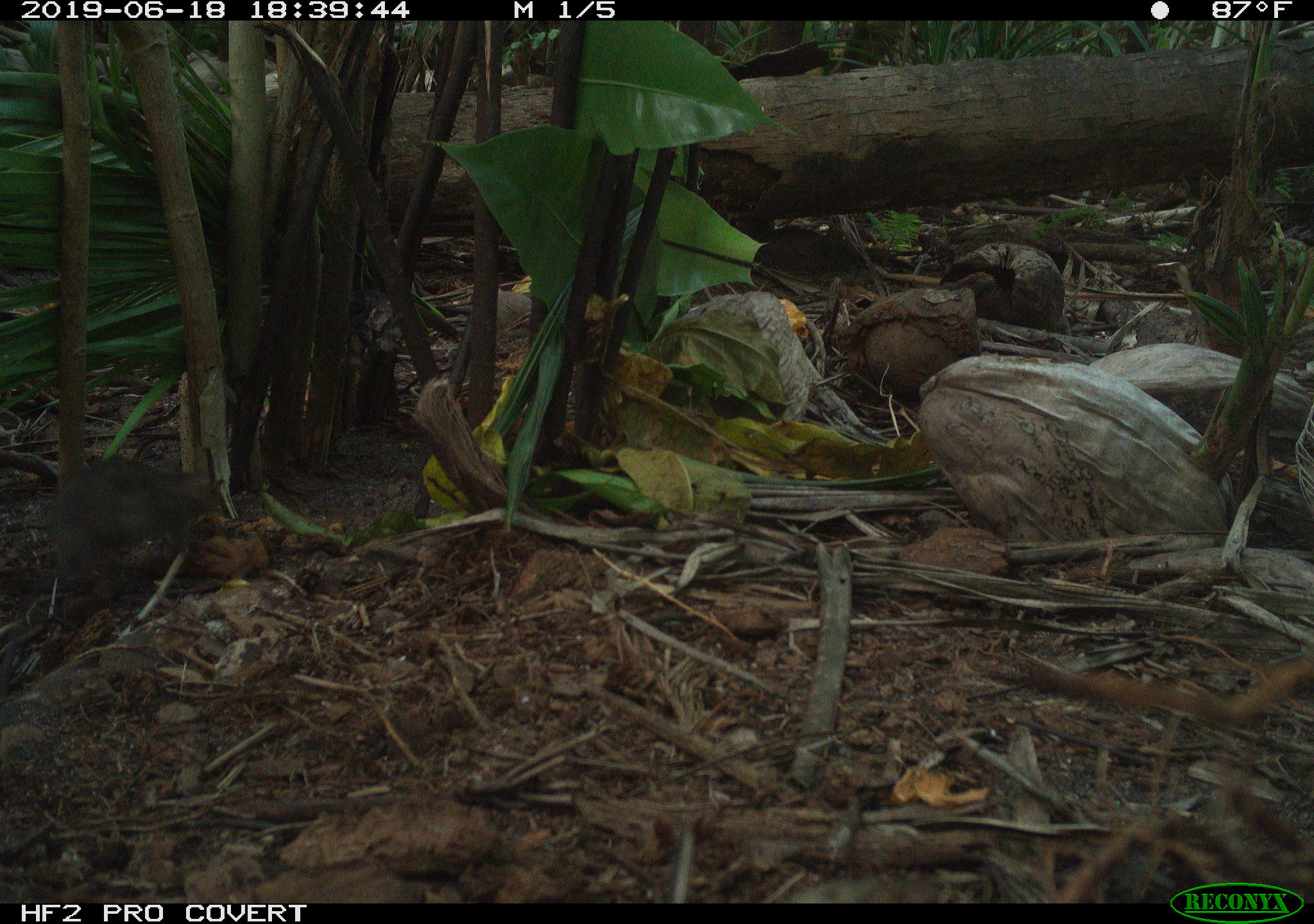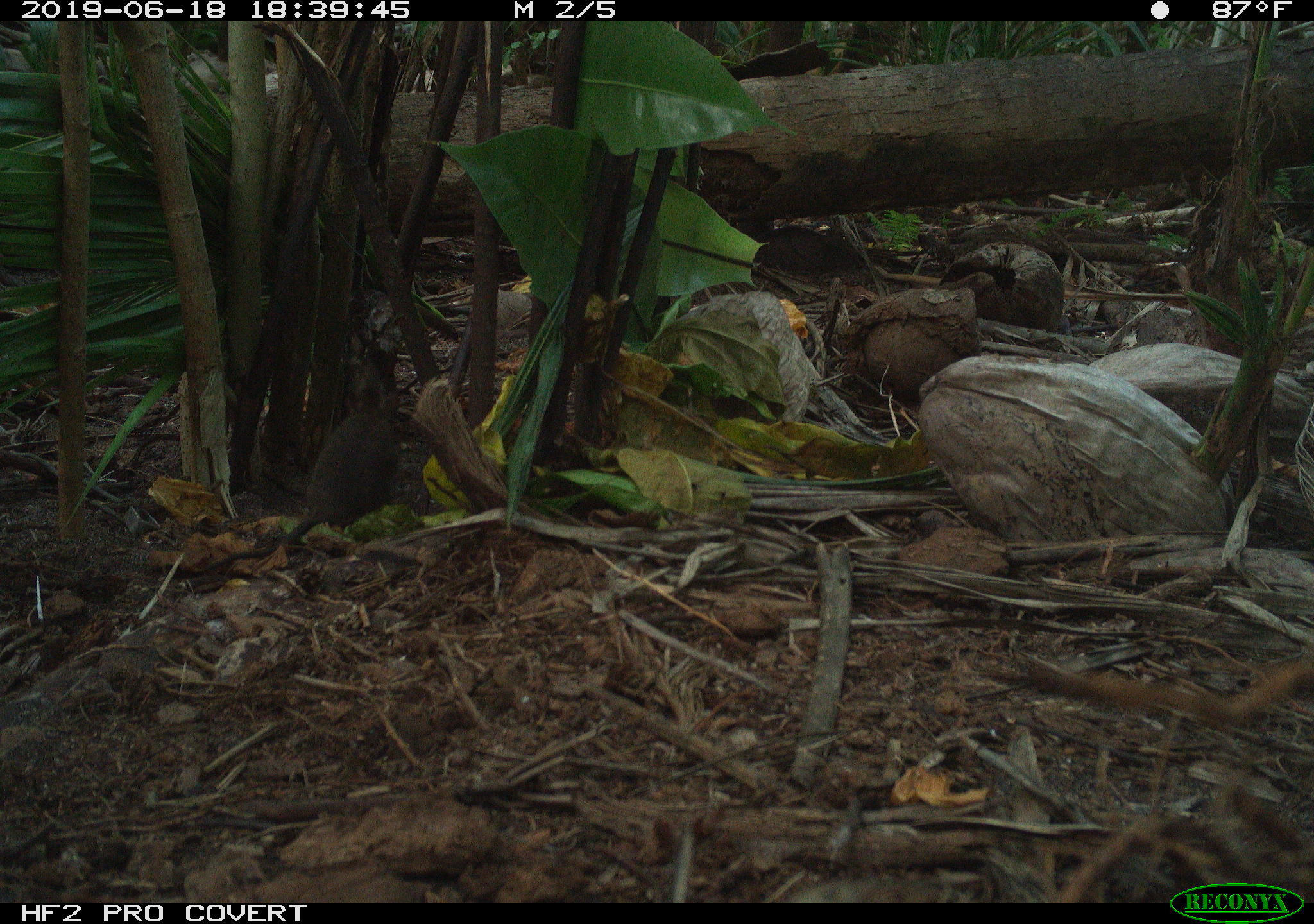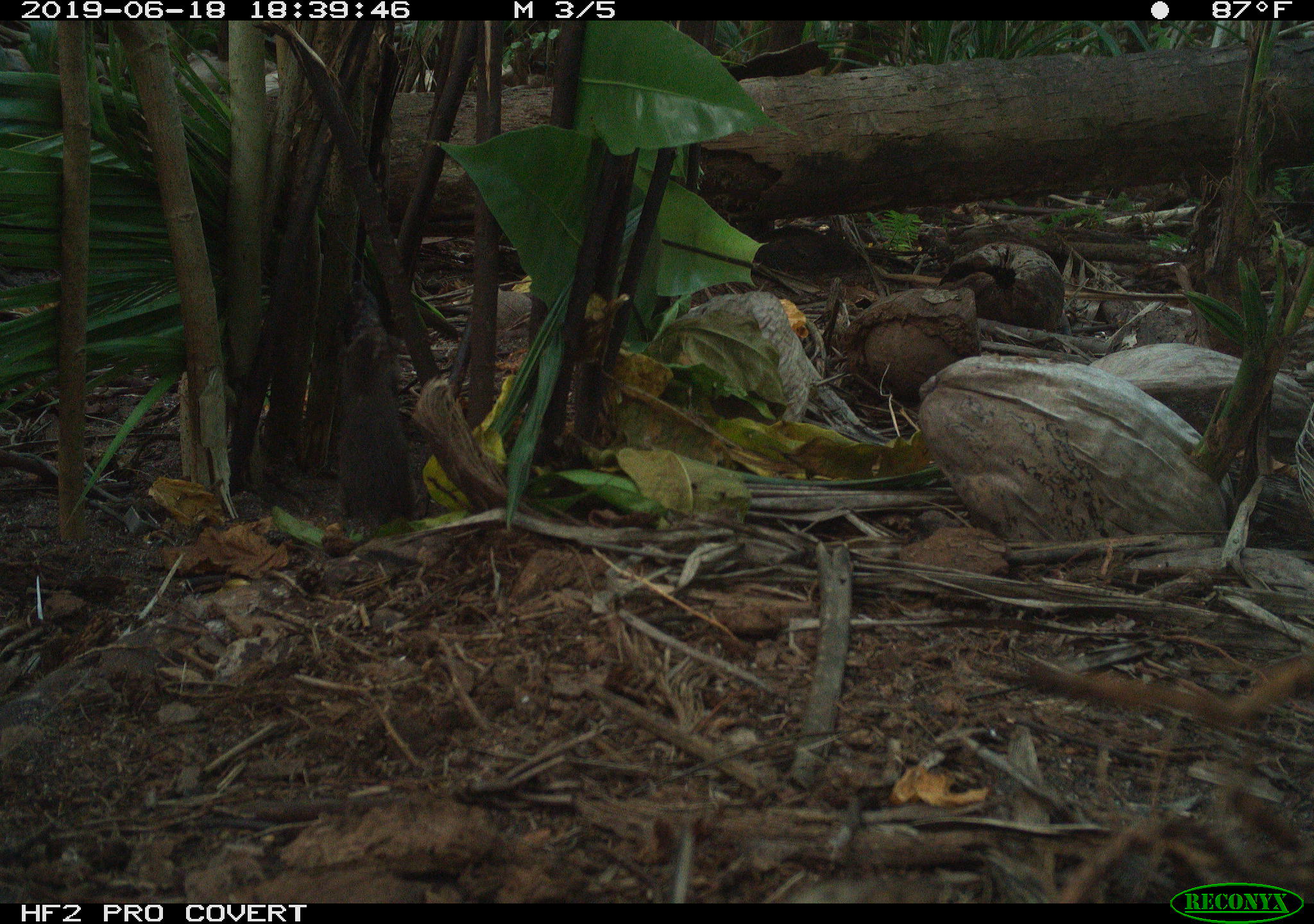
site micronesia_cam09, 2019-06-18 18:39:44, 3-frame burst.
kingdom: Animalia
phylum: Chordata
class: Mammalia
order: Rodentia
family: Muridae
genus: Rattus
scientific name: Rattus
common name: rat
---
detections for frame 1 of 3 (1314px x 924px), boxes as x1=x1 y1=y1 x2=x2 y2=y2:
rat: x1=18 y1=454 x2=236 y2=585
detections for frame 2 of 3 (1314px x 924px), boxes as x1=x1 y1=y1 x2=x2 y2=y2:
rat: x1=267 y1=403 x2=402 y2=556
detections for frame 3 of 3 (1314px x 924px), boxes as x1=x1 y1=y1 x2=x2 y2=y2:
rat: x1=312 y1=293 x2=424 y2=556